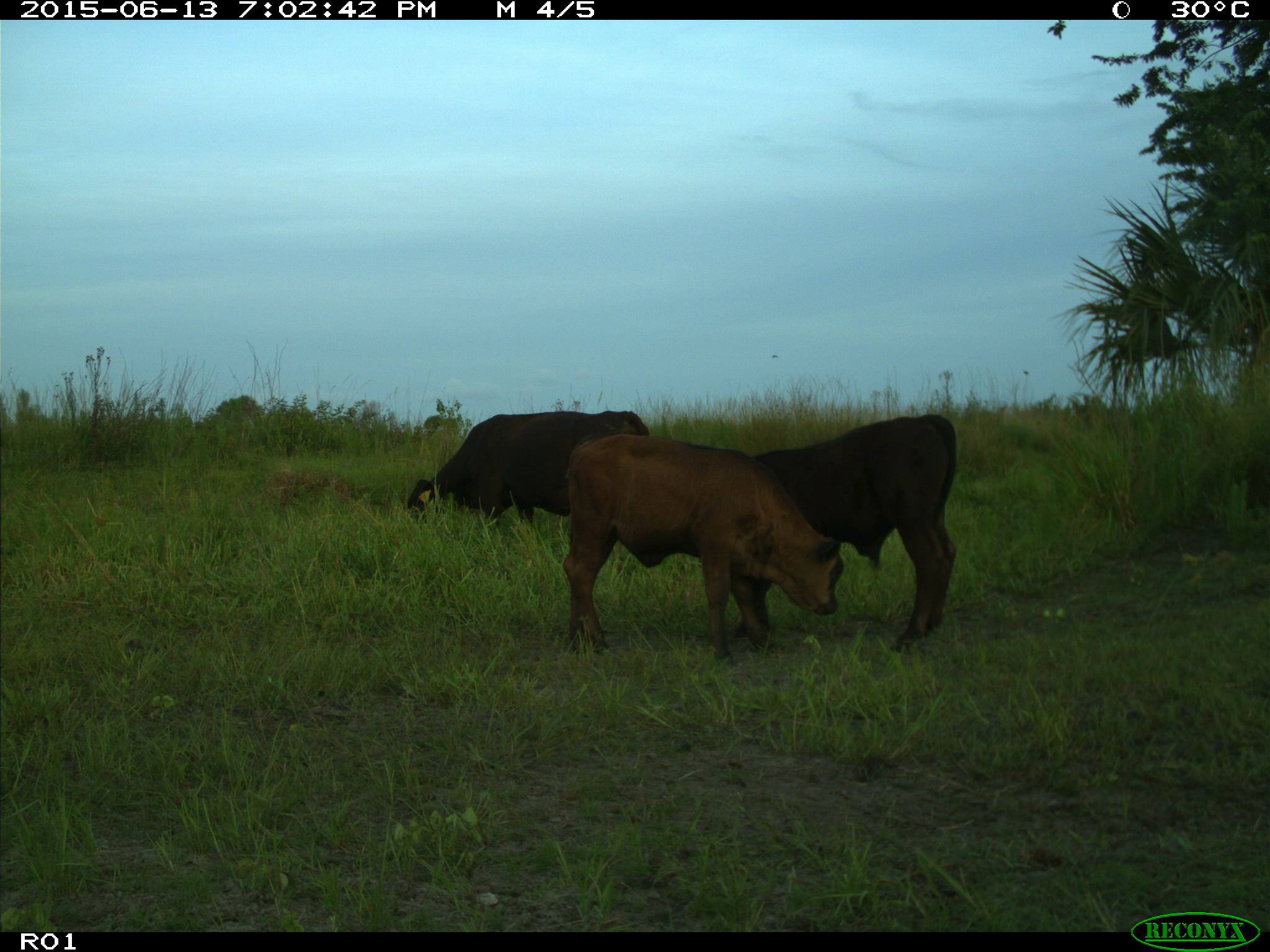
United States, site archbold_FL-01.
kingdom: Animalia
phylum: Chordata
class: Mammalia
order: Artiodactyla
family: Bovidae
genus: Bos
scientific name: Bos taurus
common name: domestic cow